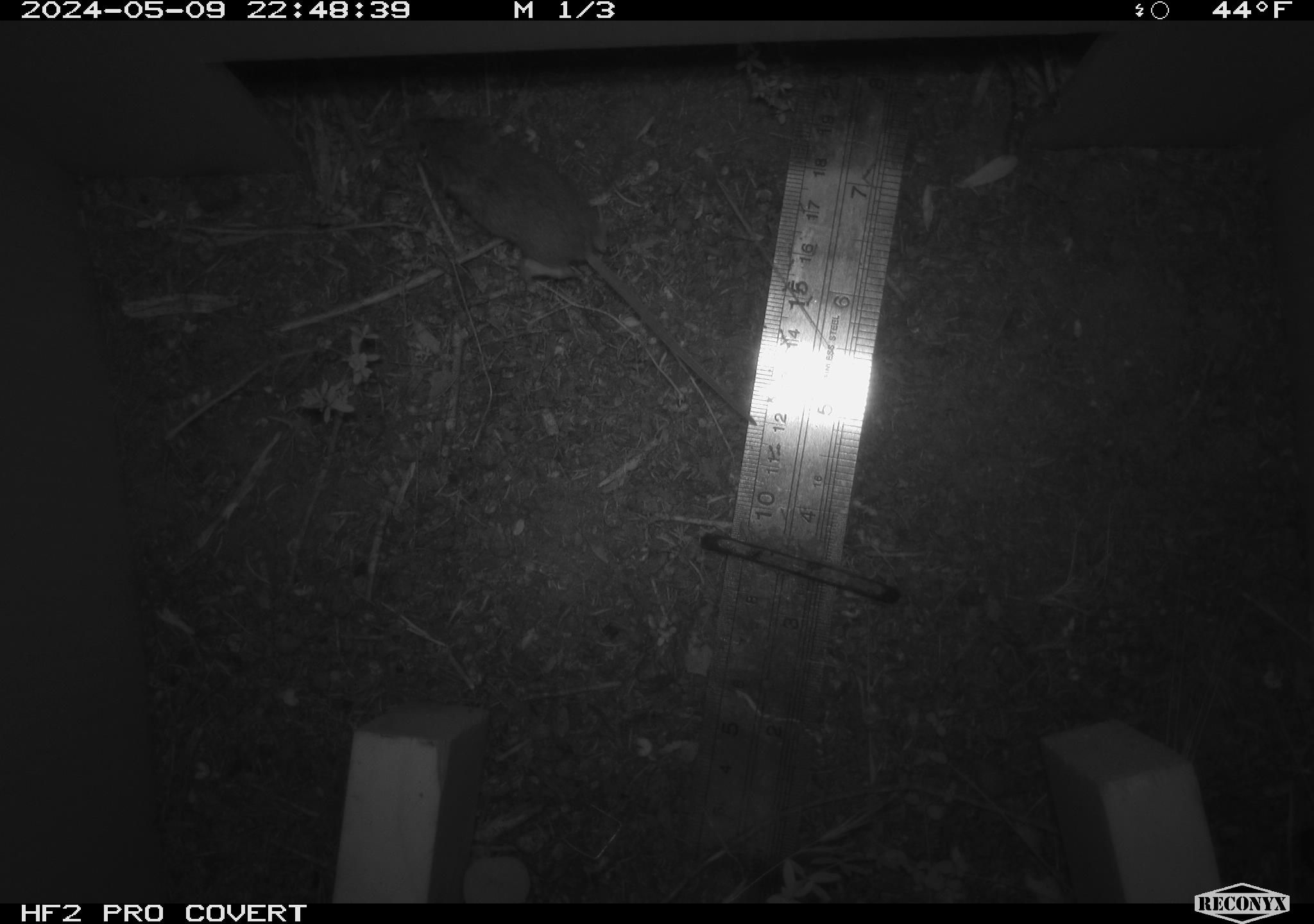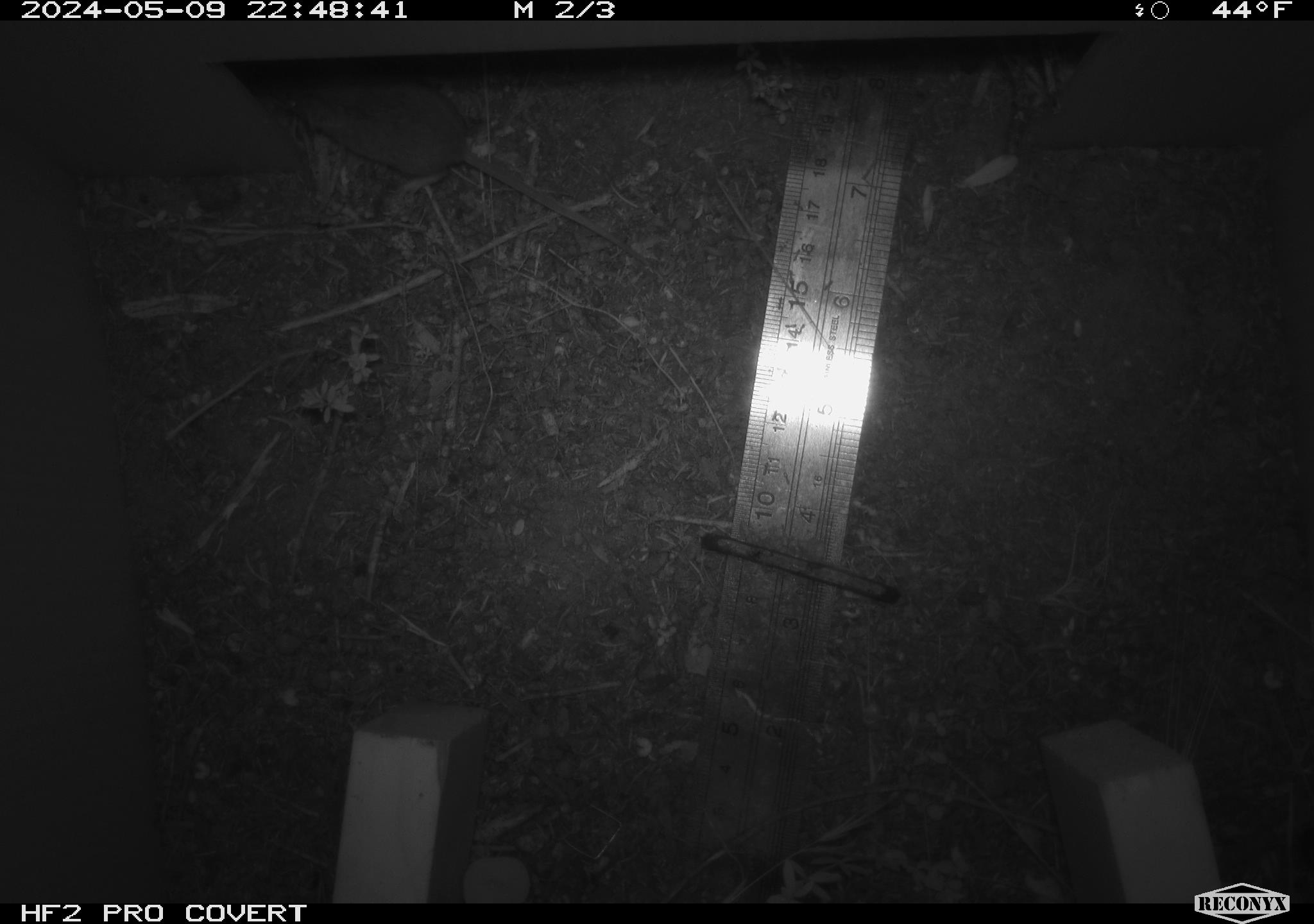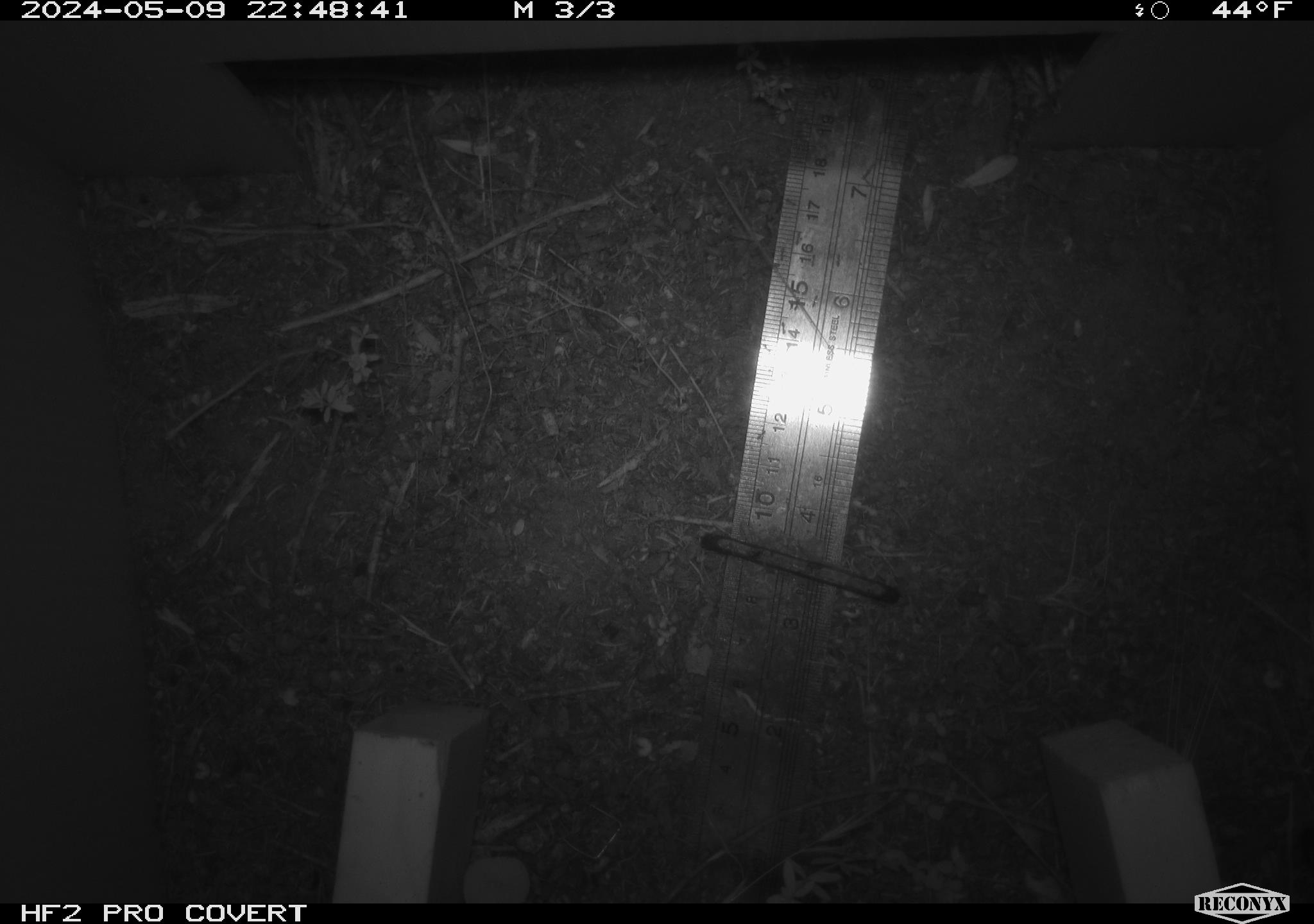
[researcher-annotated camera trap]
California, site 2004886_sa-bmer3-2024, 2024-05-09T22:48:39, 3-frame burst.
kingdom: Animalia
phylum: Chordata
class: Mammalia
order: Rodentia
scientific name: Rodentia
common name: mouse species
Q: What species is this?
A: Mouse species (Rodentia).